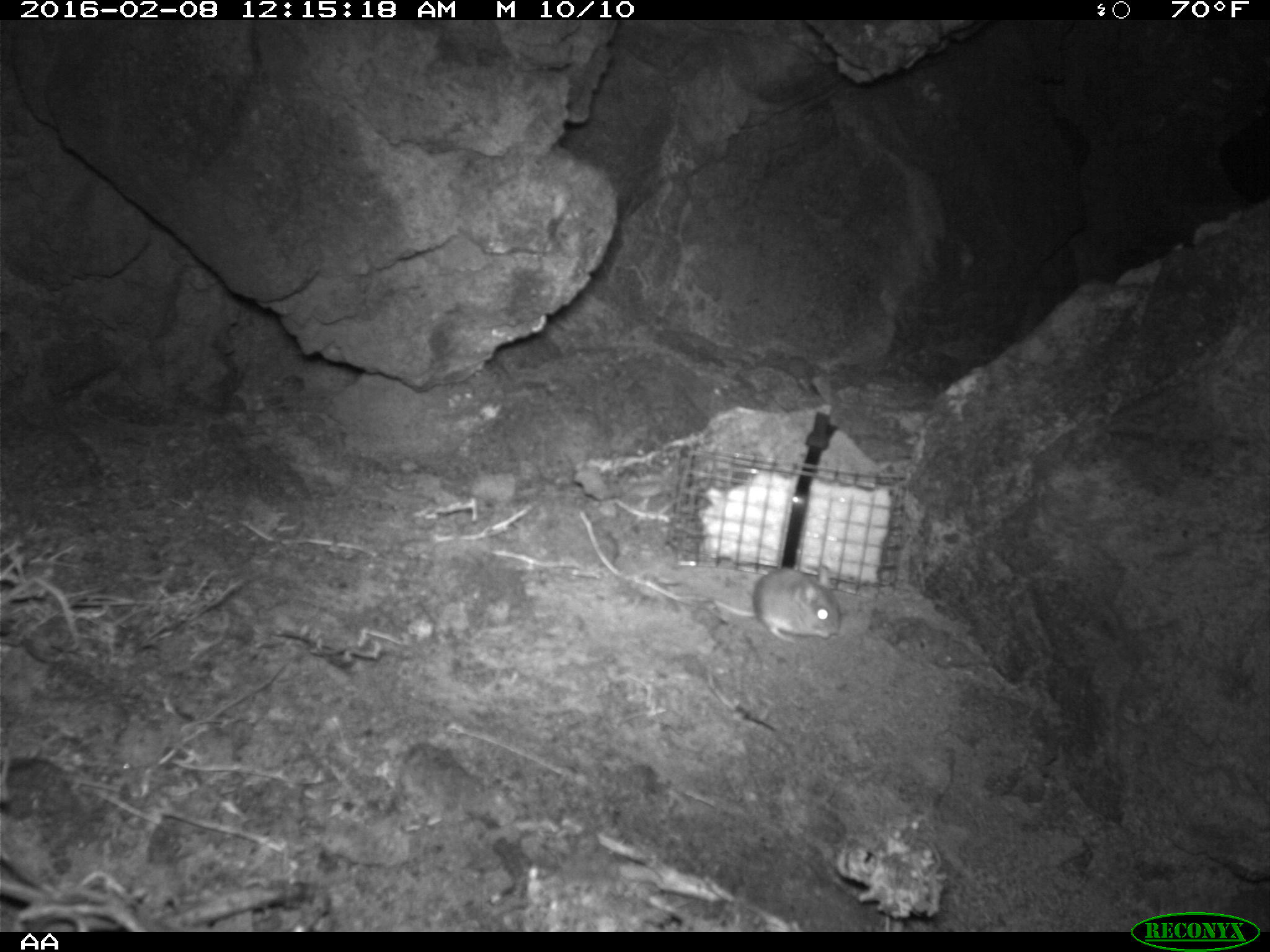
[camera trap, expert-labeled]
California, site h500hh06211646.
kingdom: Animalia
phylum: Chordata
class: Mammalia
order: Rodentia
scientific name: Rodentia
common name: rodent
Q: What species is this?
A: Rodent (Rodentia).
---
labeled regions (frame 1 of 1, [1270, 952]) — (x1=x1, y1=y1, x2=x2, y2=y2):
rodent: (x1=675, y1=566, x2=841, y2=643)